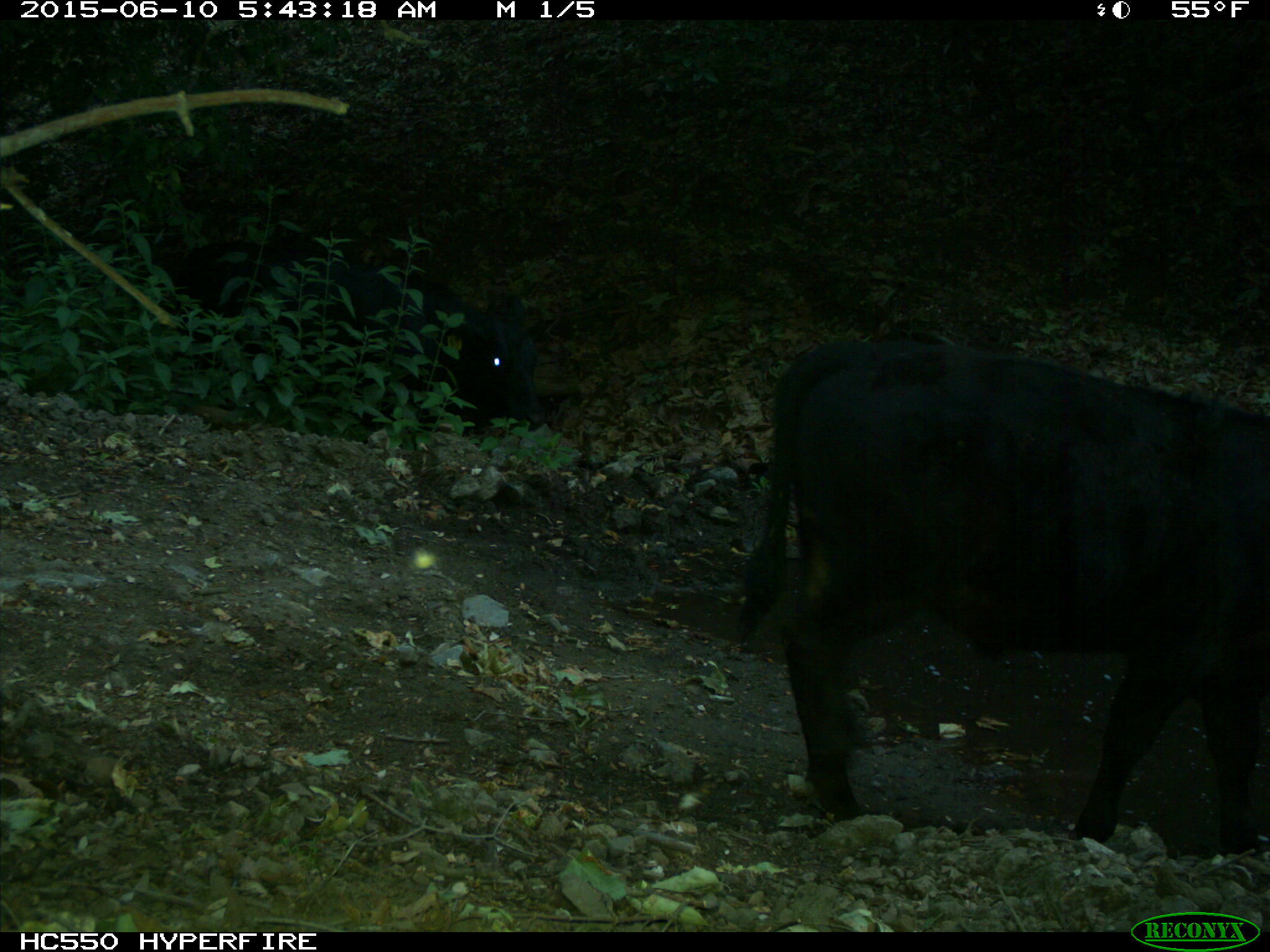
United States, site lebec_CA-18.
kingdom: Animalia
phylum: Chordata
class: Mammalia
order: Artiodactyla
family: Bovidae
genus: Bos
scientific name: Bos taurus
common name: domestic cow